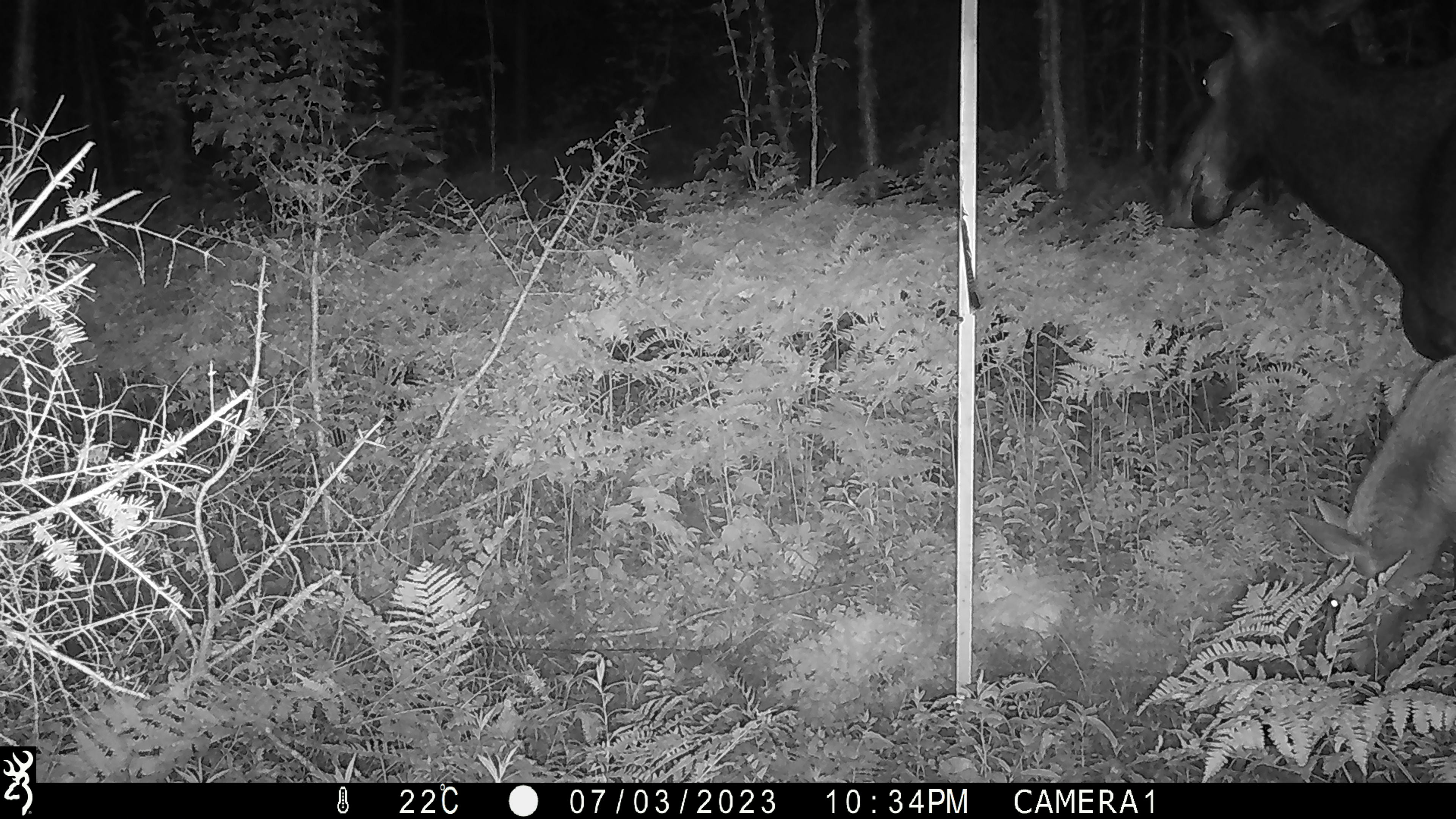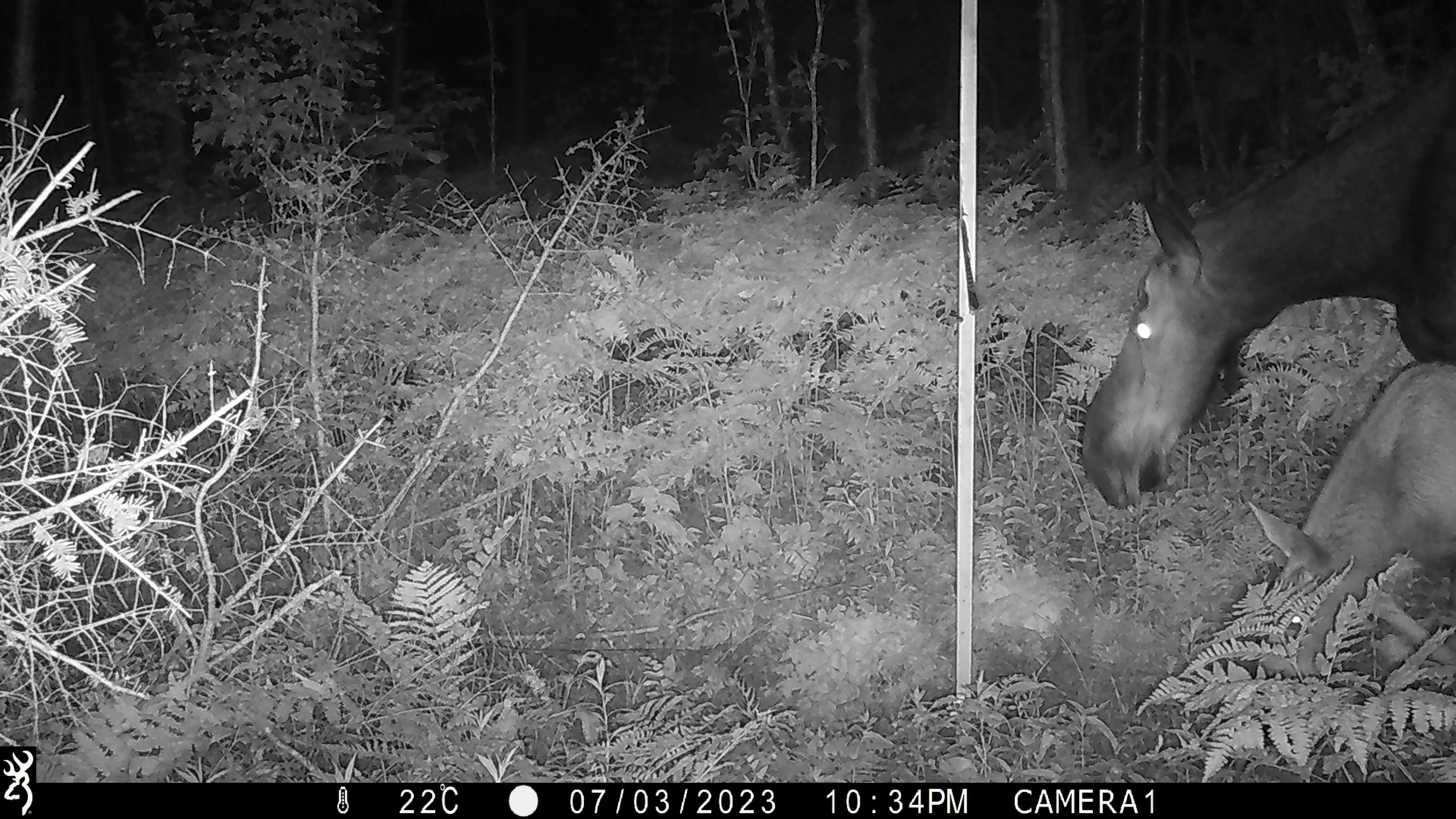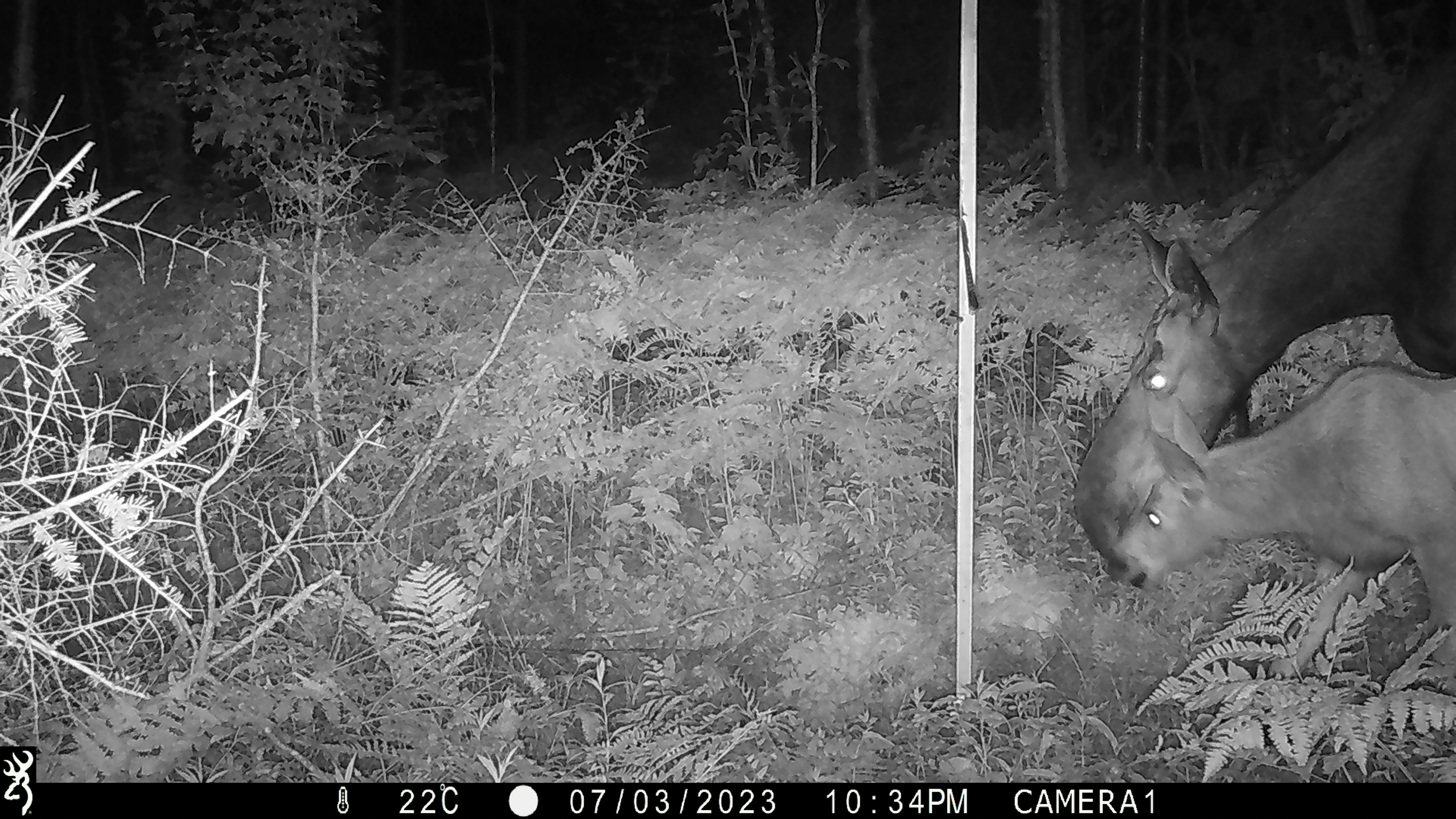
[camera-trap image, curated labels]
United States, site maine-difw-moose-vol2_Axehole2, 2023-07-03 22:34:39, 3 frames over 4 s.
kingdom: Animalia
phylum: Chordata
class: Mammalia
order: Artiodactyla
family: Cervidae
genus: Alces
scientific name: Alces alces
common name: moose